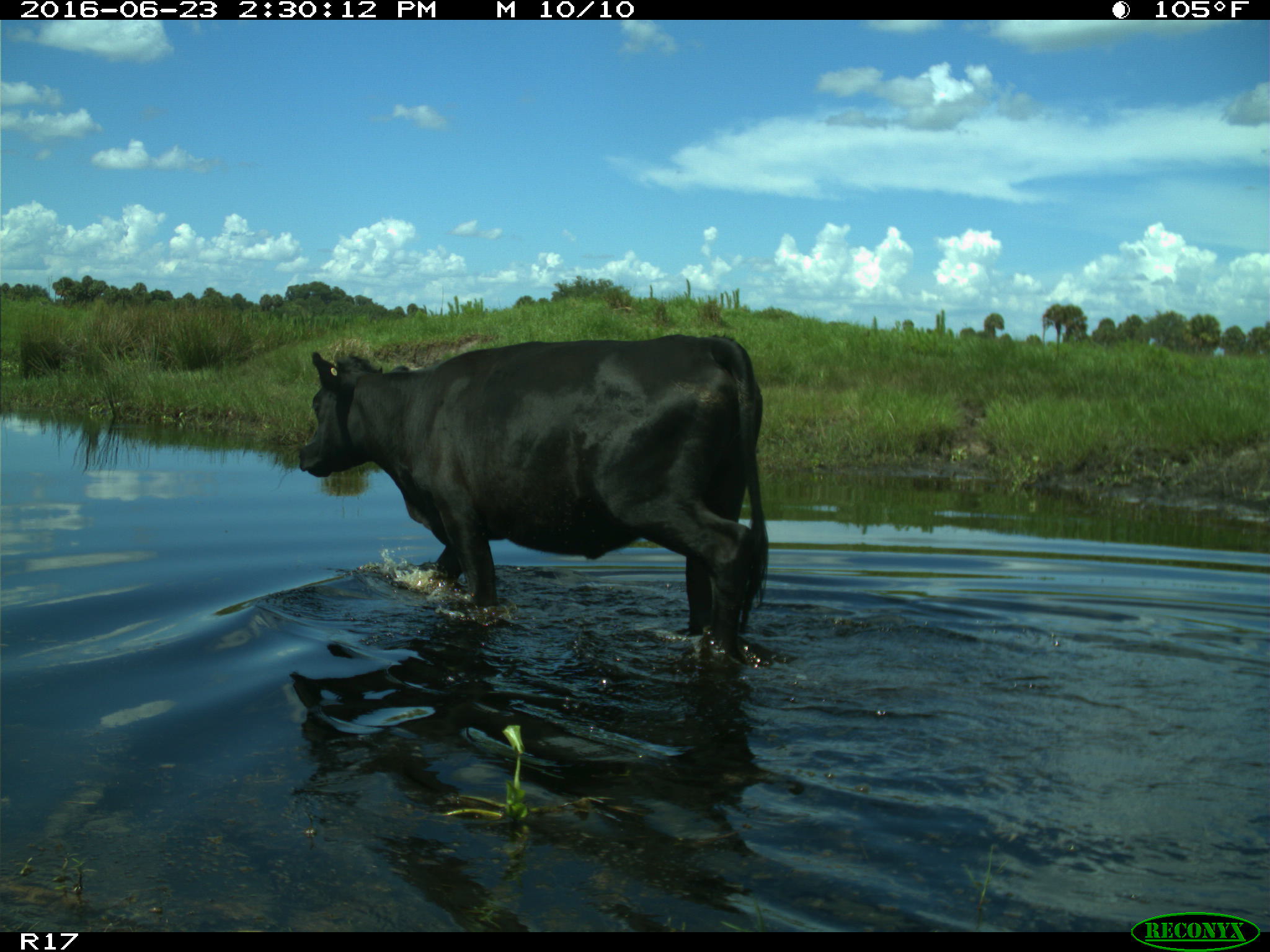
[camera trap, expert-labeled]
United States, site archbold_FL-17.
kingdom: Animalia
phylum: Chordata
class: Mammalia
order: Artiodactyla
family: Bovidae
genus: Bos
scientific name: Bos taurus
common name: domestic cow